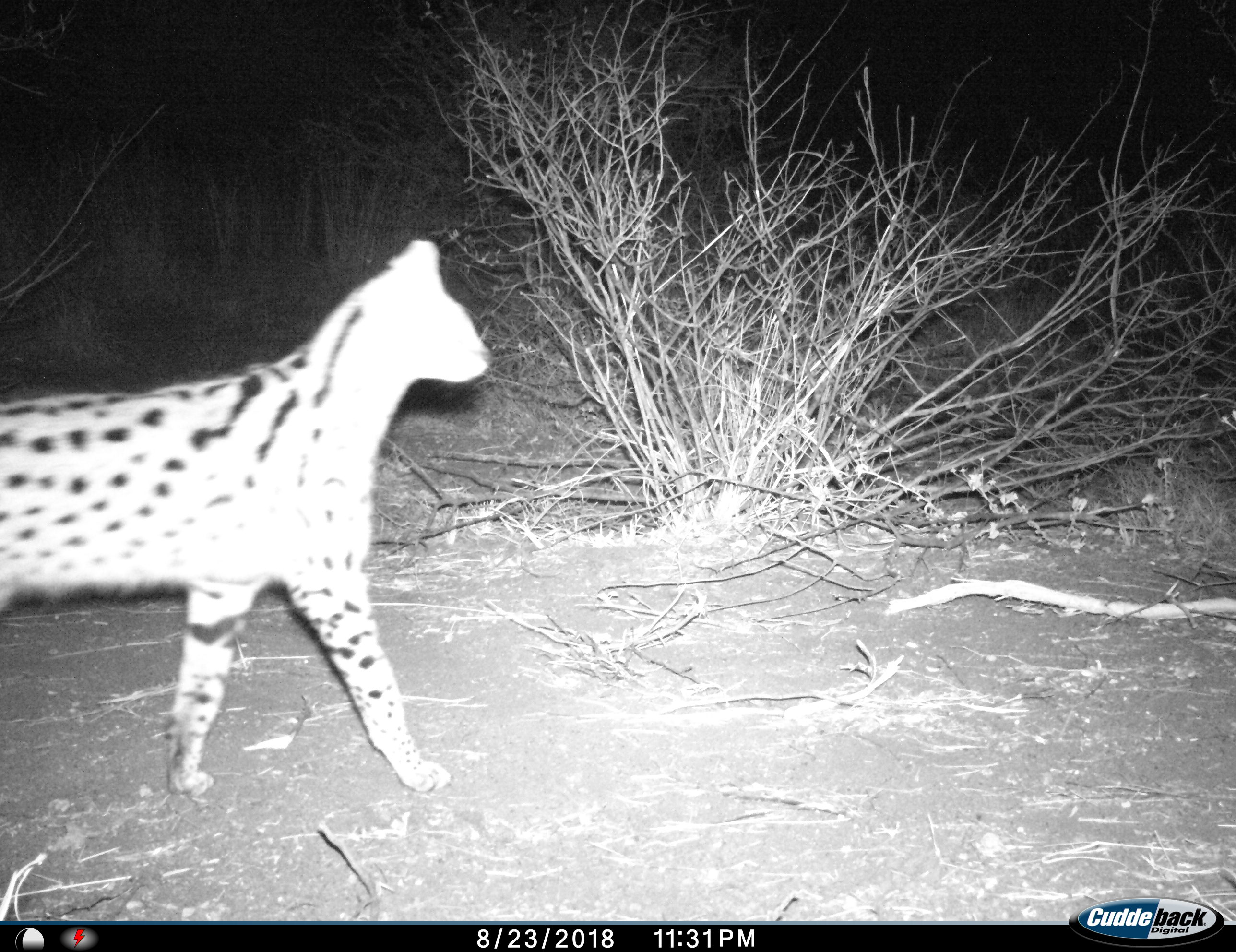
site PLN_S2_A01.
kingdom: Animalia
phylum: Chordata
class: Mammalia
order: Carnivora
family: Felidae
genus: Leptailurus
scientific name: Leptailurus serval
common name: serval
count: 1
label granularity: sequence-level